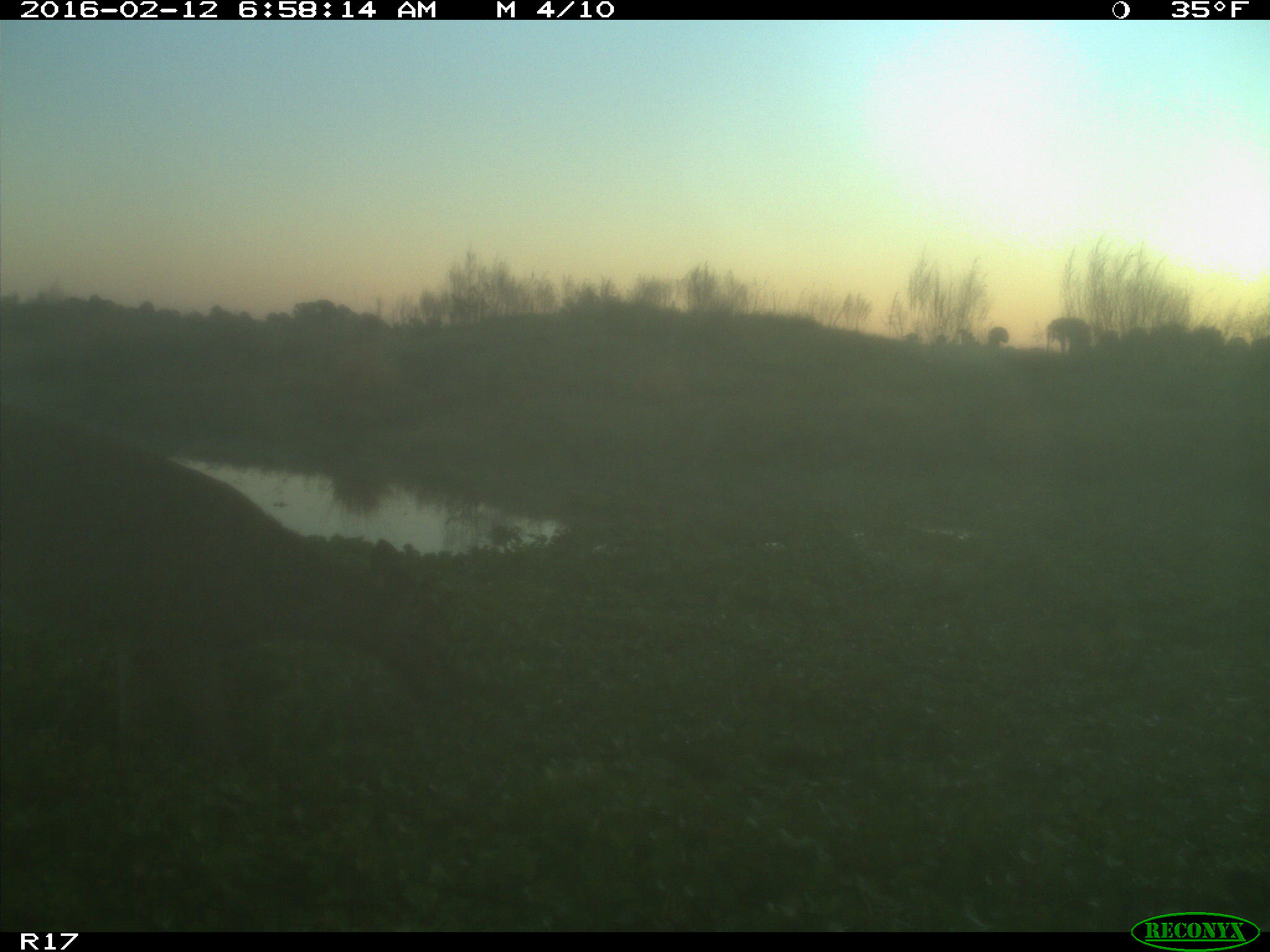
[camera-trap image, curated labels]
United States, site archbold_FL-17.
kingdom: Animalia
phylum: Chordata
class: Mammalia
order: Artiodactyla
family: Cervidae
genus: Odocoileus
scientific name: Odocoileus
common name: deer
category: unidentified deer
Unidentified deer (deer) (Odocoileus).